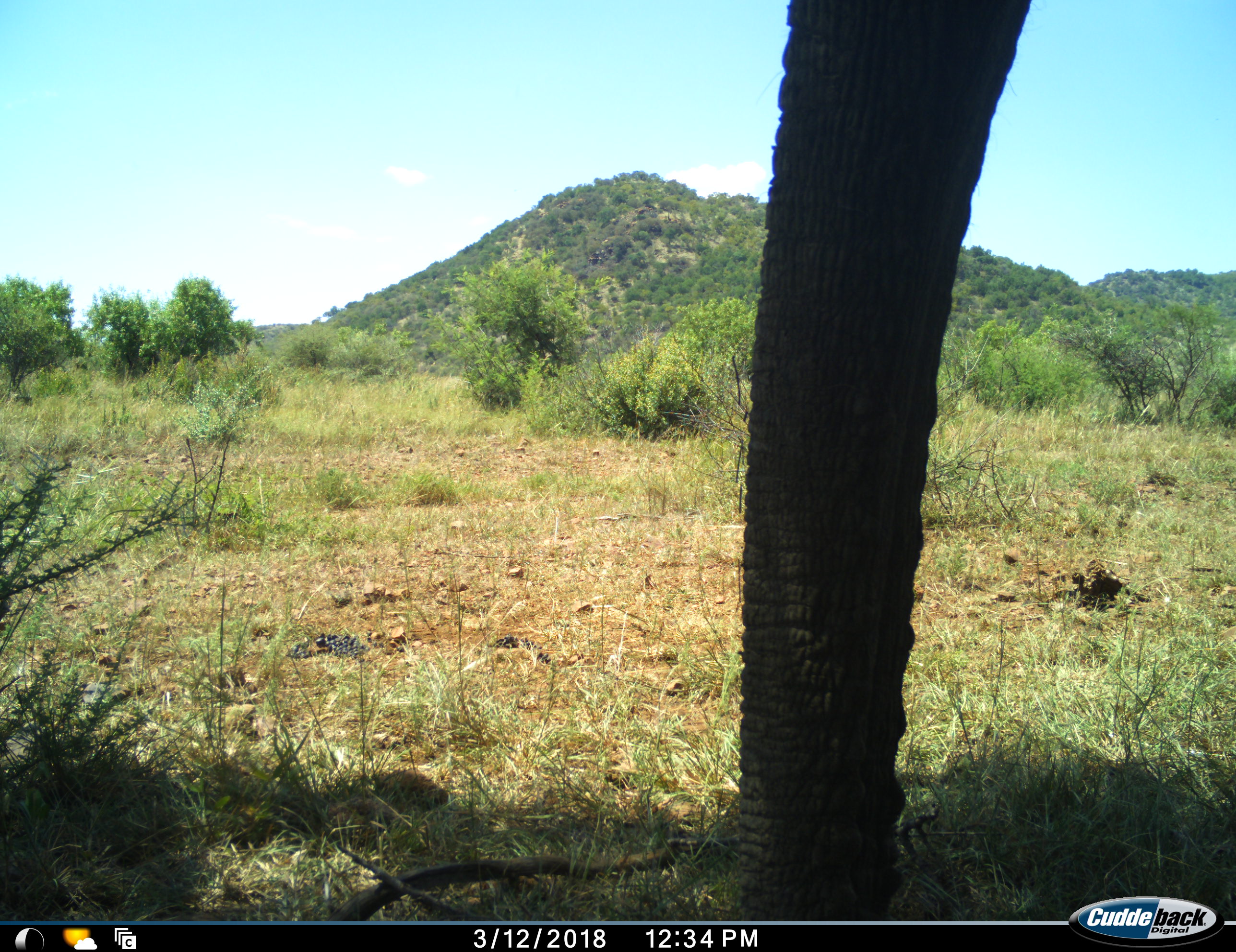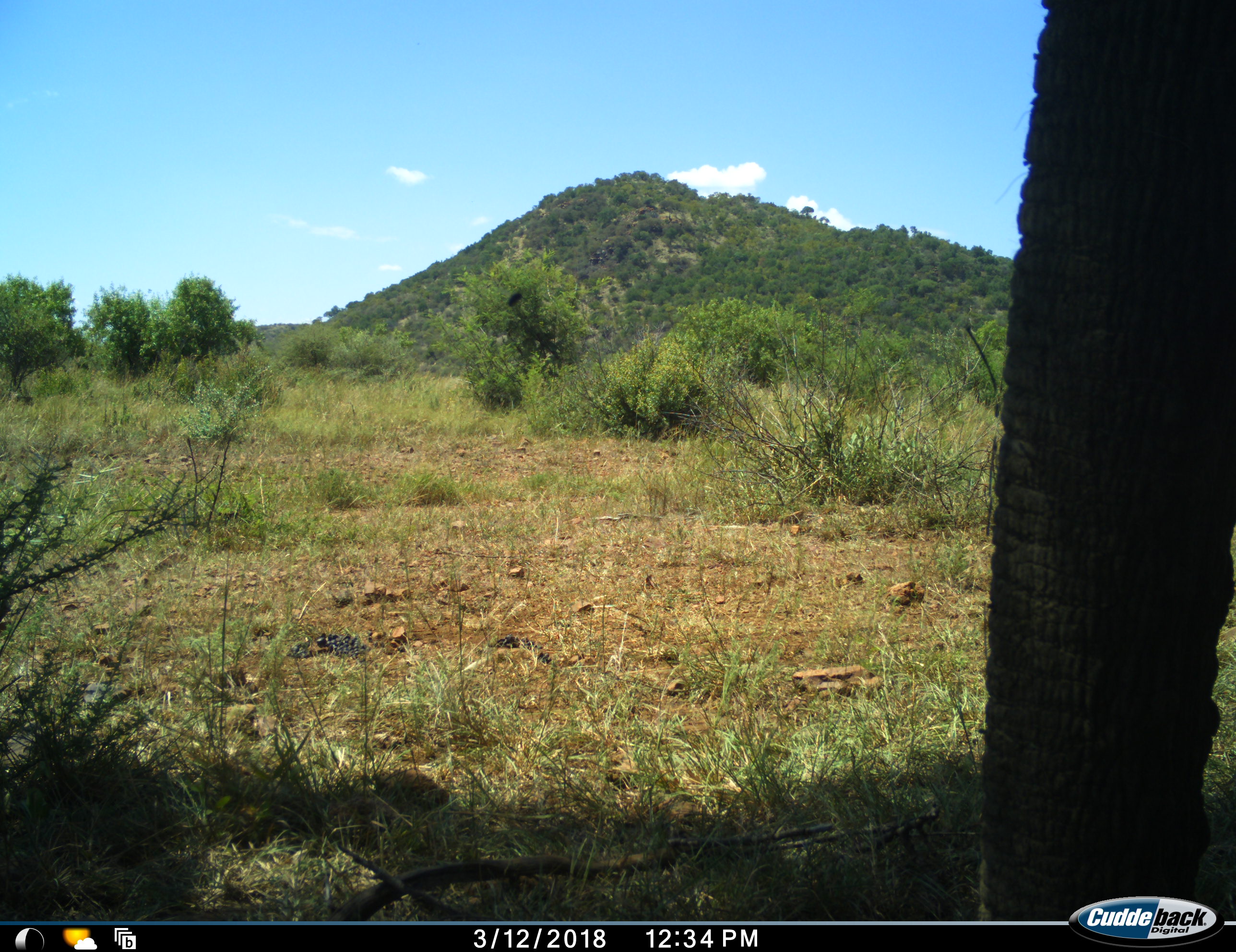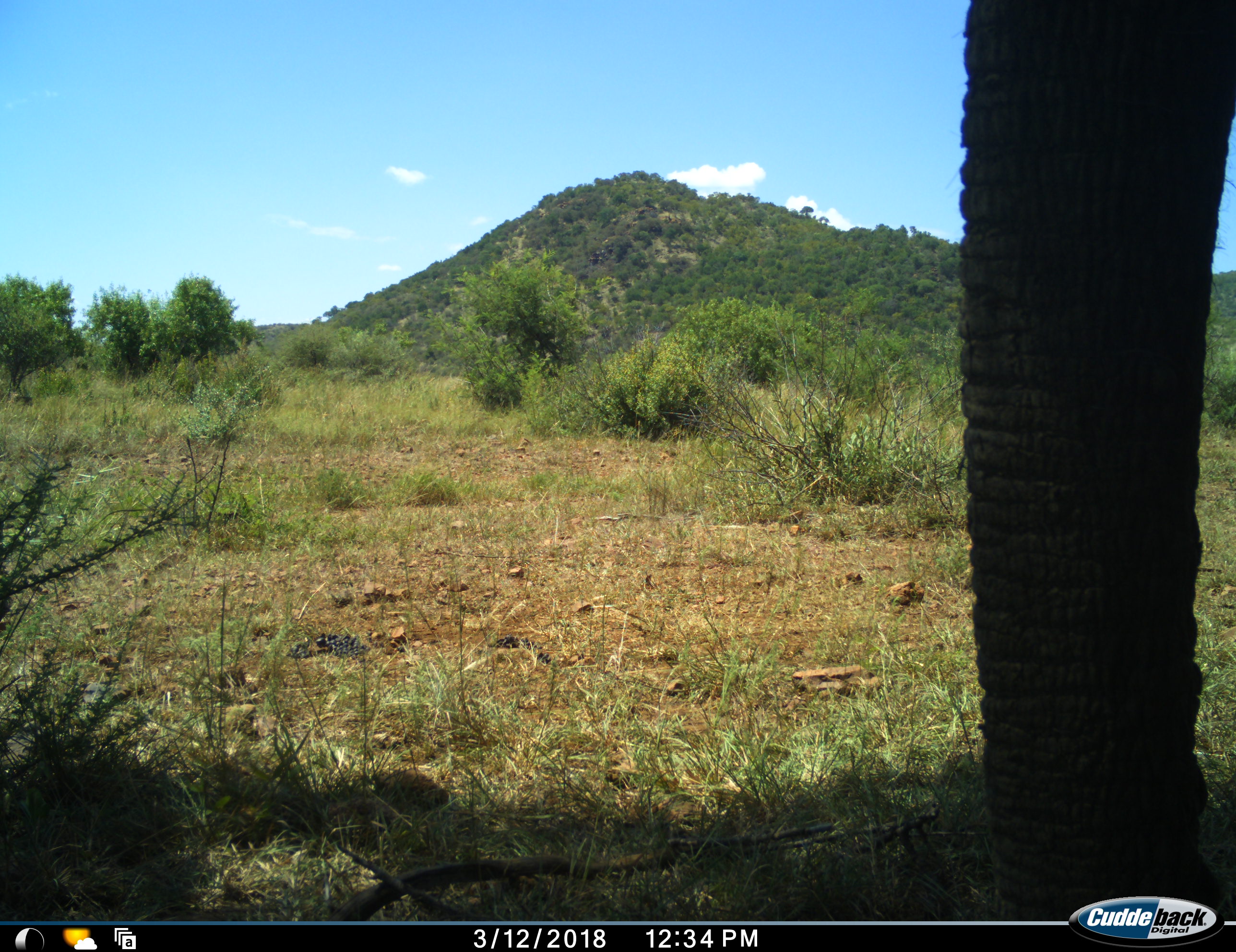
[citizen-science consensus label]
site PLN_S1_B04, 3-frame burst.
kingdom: Animalia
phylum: Chordata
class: Mammalia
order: Proboscidea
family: Elephantidae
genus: Loxodonta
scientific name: Loxodonta africana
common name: african bush elephant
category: elephant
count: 1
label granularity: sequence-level